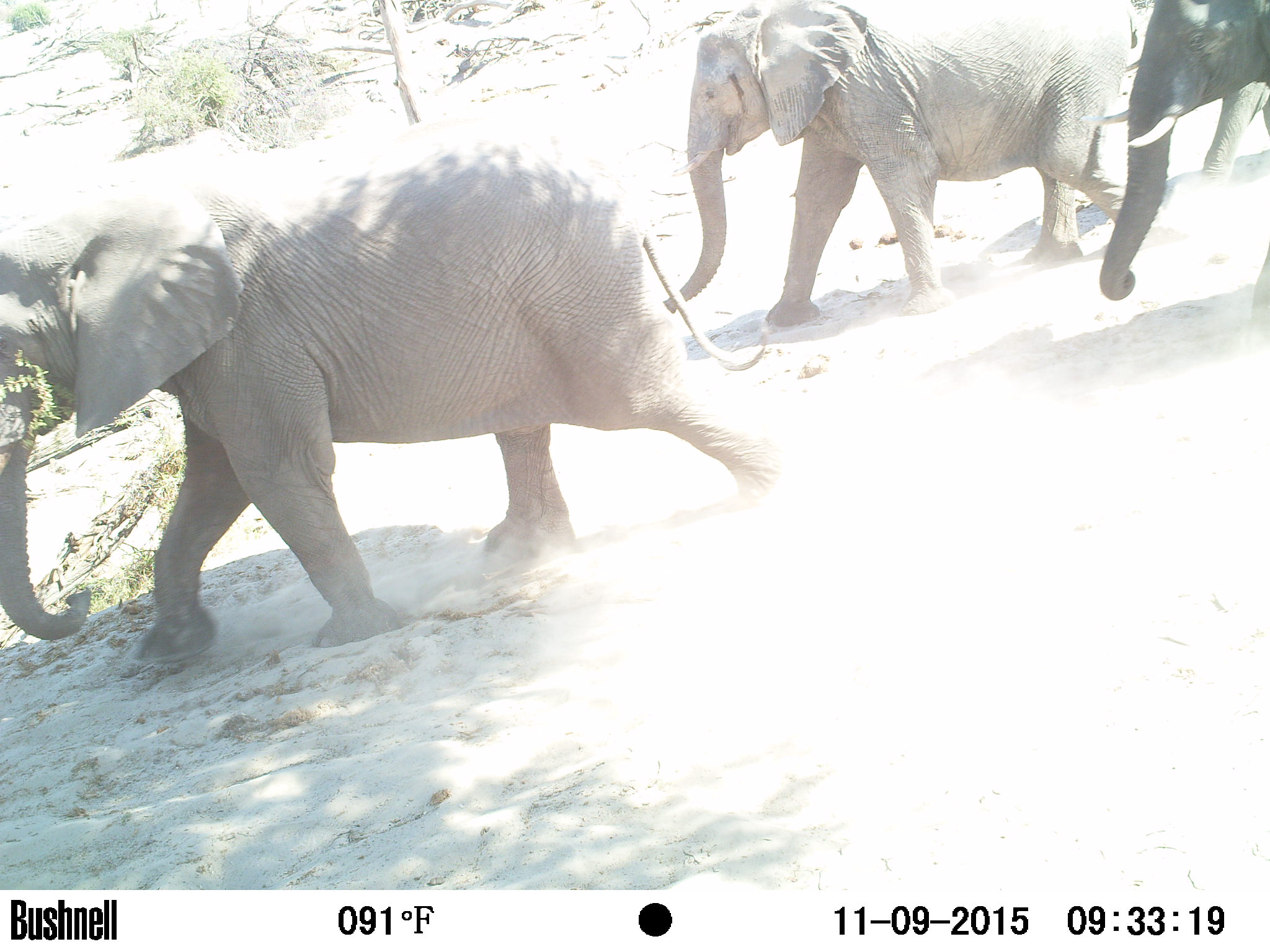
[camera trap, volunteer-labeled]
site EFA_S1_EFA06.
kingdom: Animalia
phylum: Chordata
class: Mammalia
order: Proboscidea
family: Elephantidae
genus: Loxodonta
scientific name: Loxodonta africana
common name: african bush elephant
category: elephant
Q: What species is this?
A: Elephant (african bush elephant) (Loxodonta africana).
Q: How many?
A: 4.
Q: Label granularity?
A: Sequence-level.